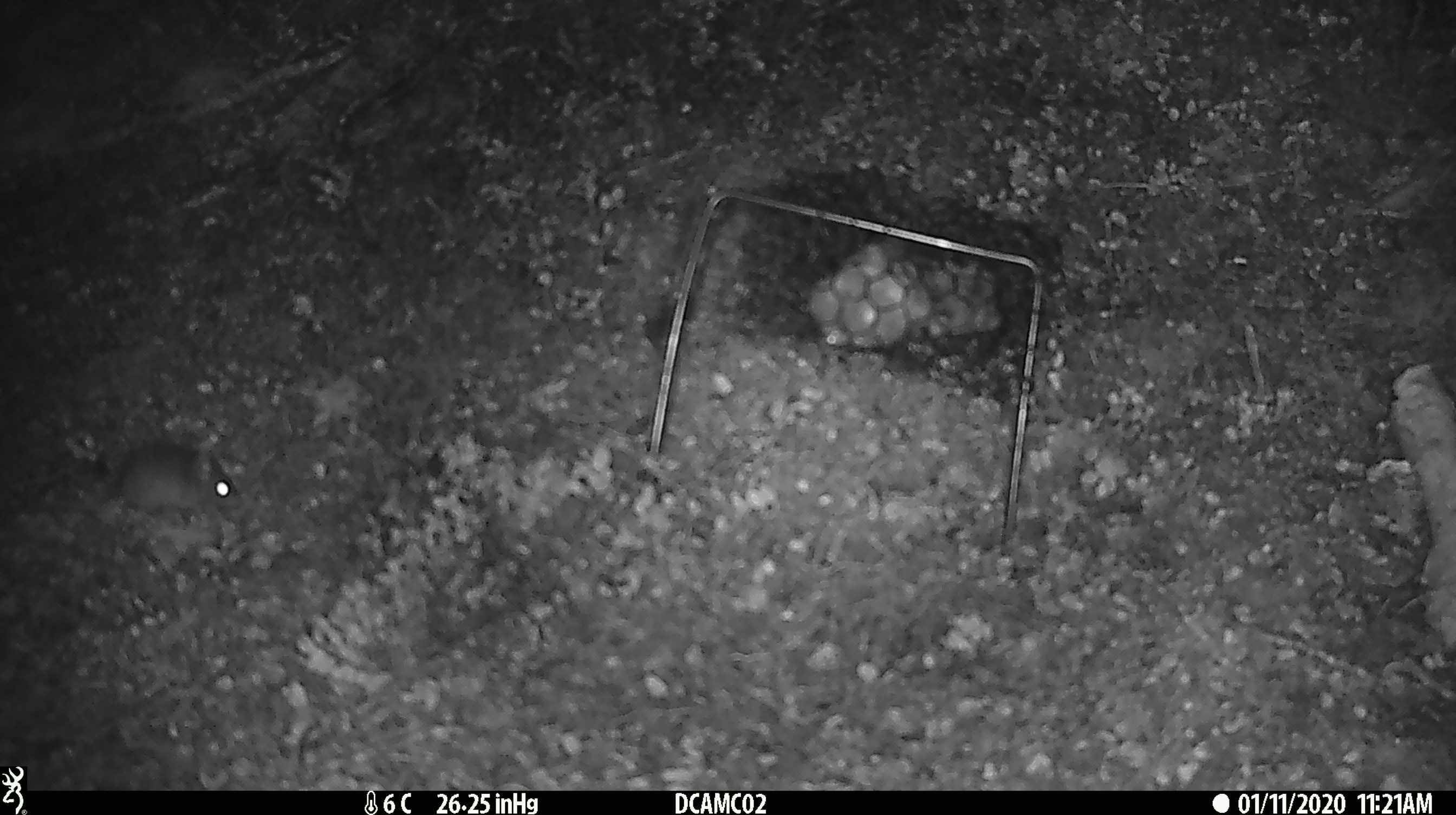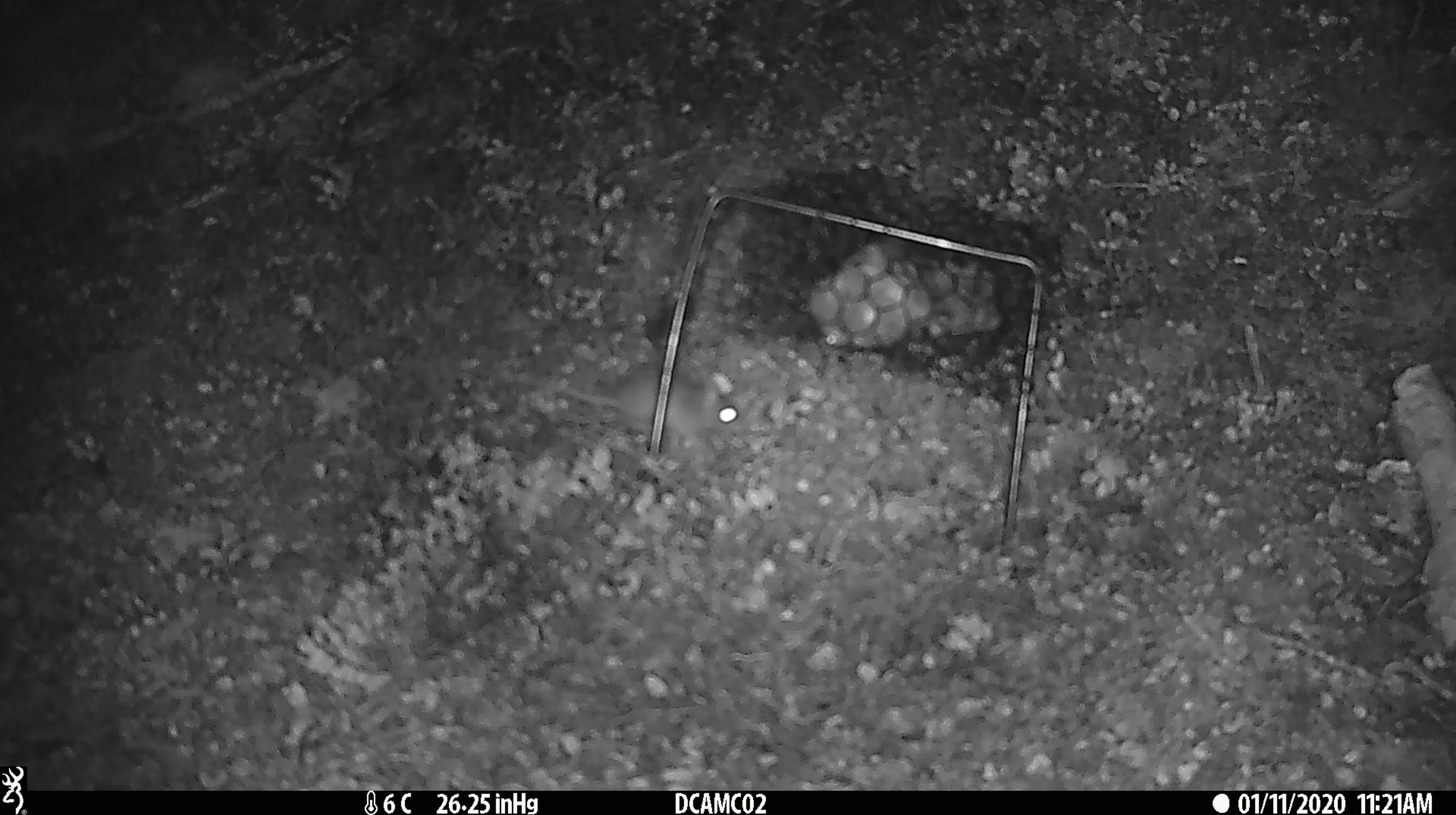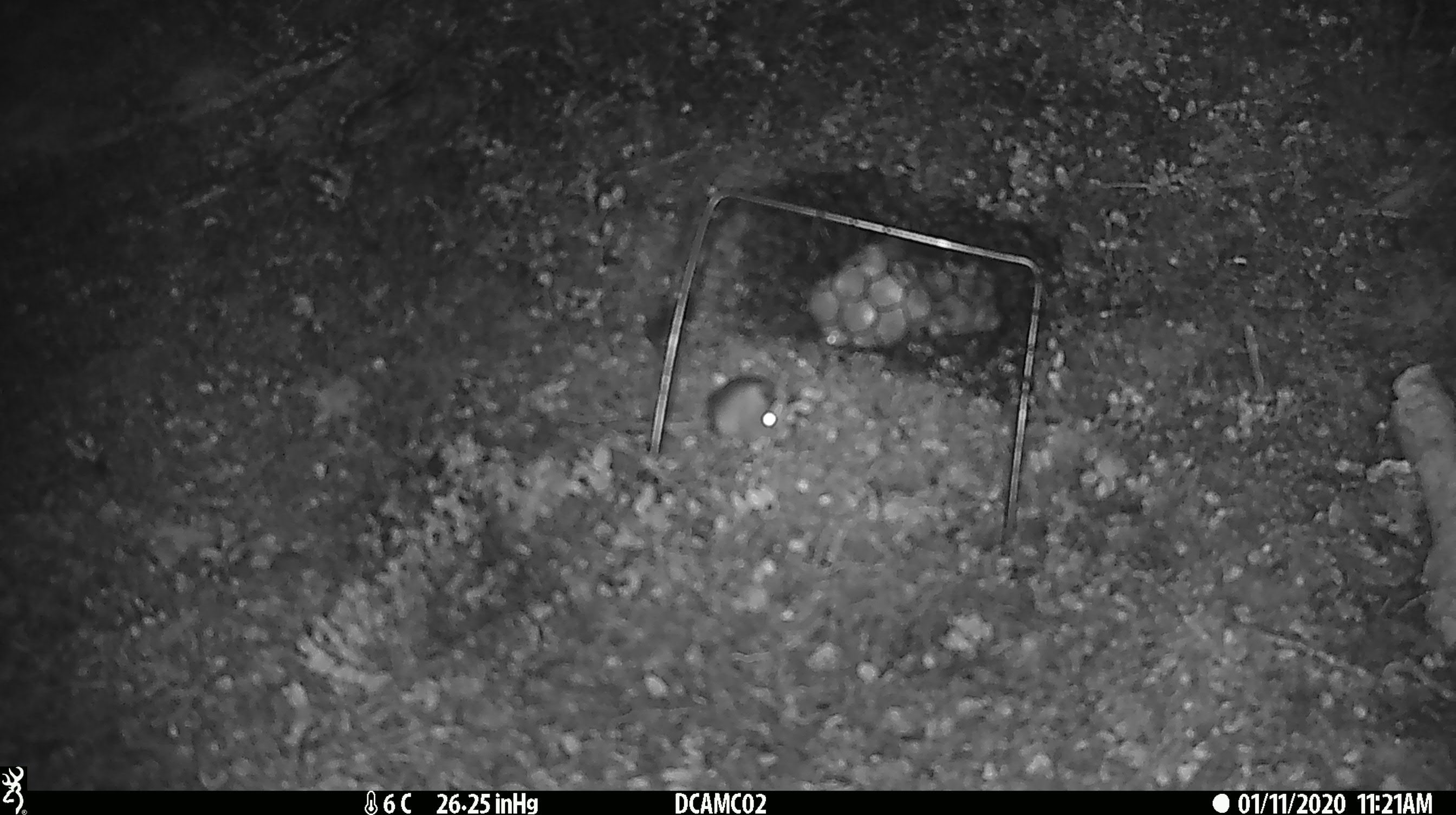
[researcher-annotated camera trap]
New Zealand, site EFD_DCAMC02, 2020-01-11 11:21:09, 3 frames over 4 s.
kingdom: Animalia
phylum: Chordata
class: Mammalia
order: Rodentia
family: Muridae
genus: Mus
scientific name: Mus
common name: mouse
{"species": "mouse (Mus)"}